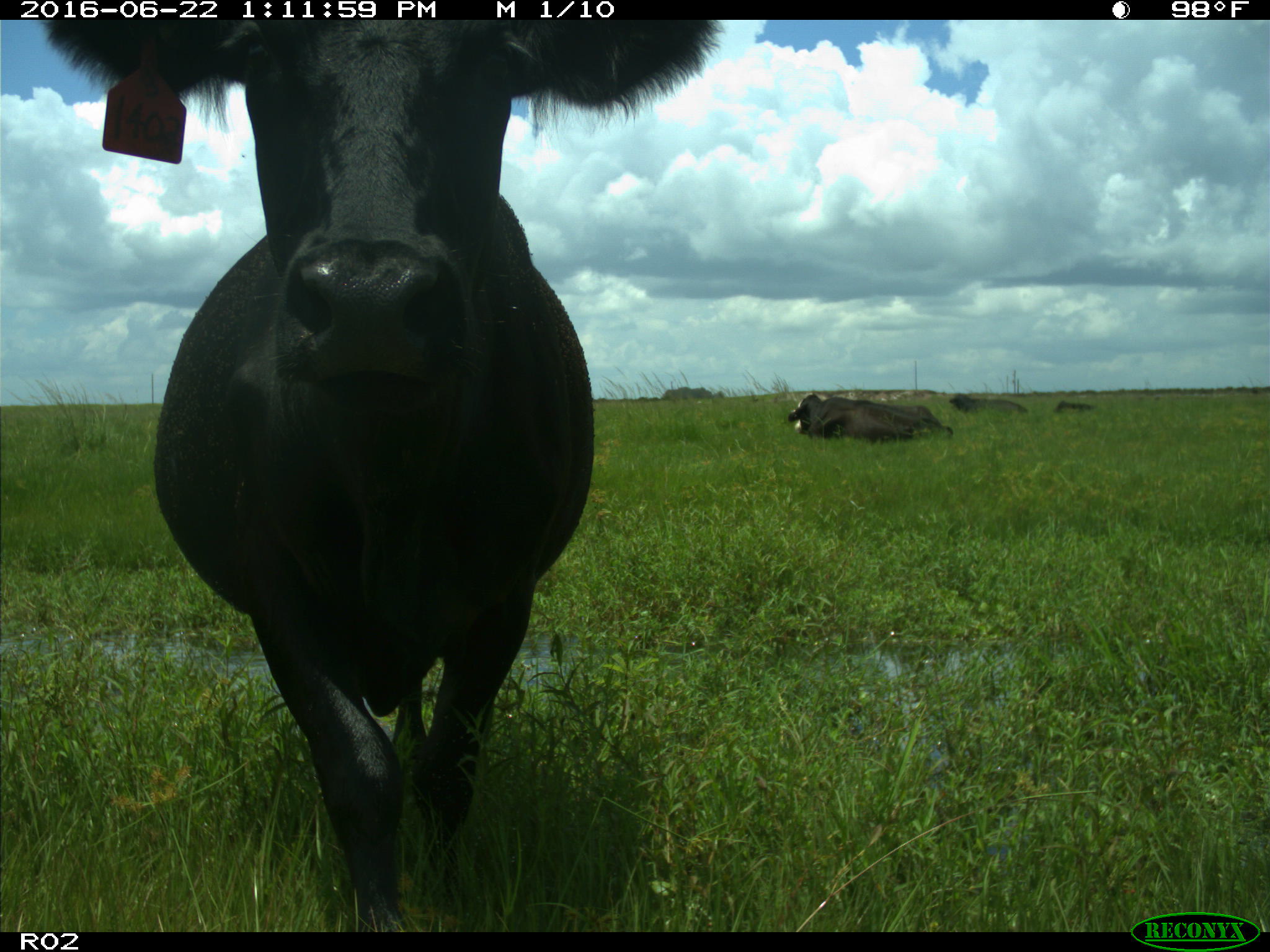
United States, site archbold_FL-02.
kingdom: Animalia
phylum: Chordata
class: Mammalia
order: Artiodactyla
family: Bovidae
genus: Bos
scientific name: Bos taurus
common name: domestic cow